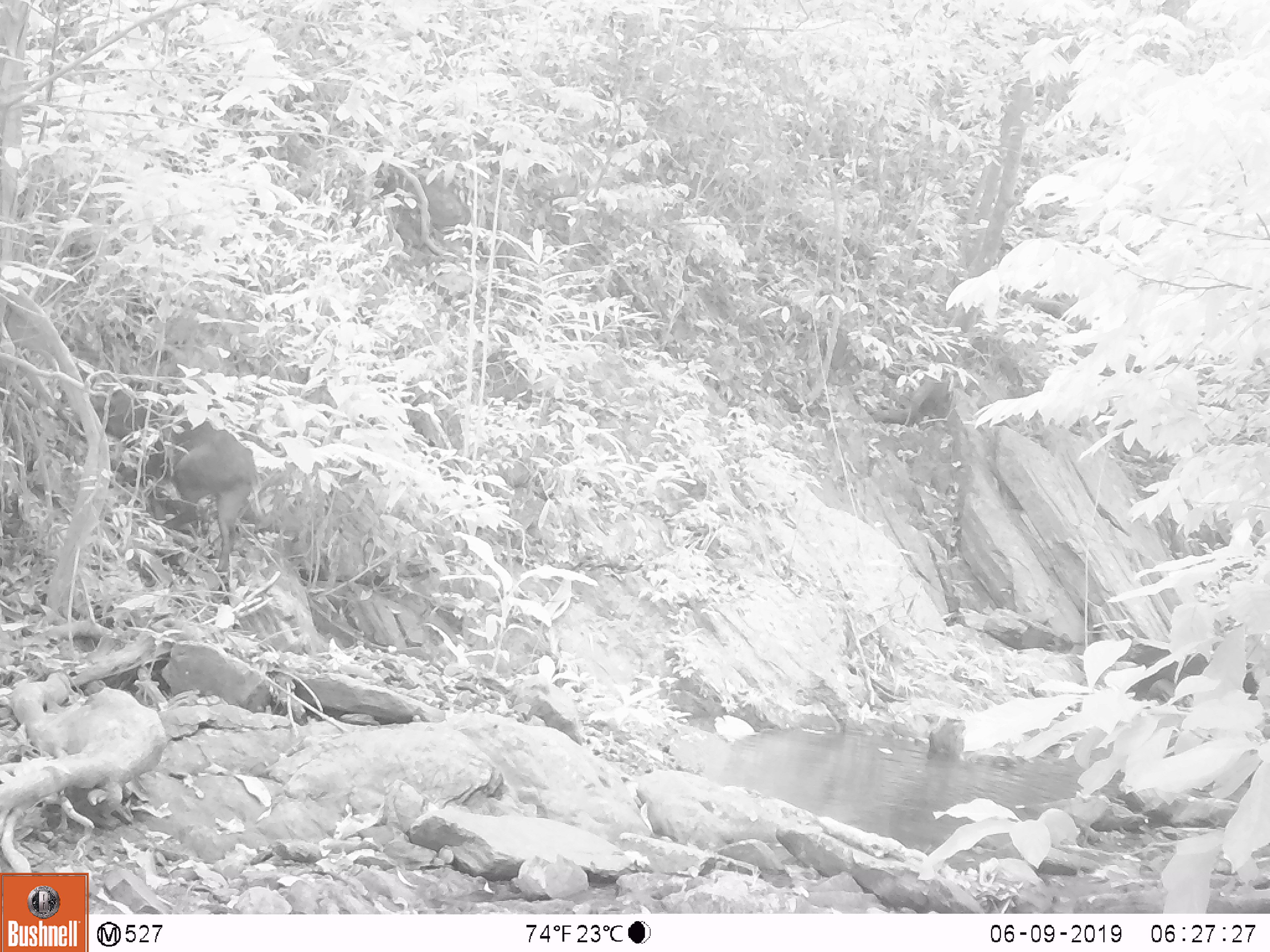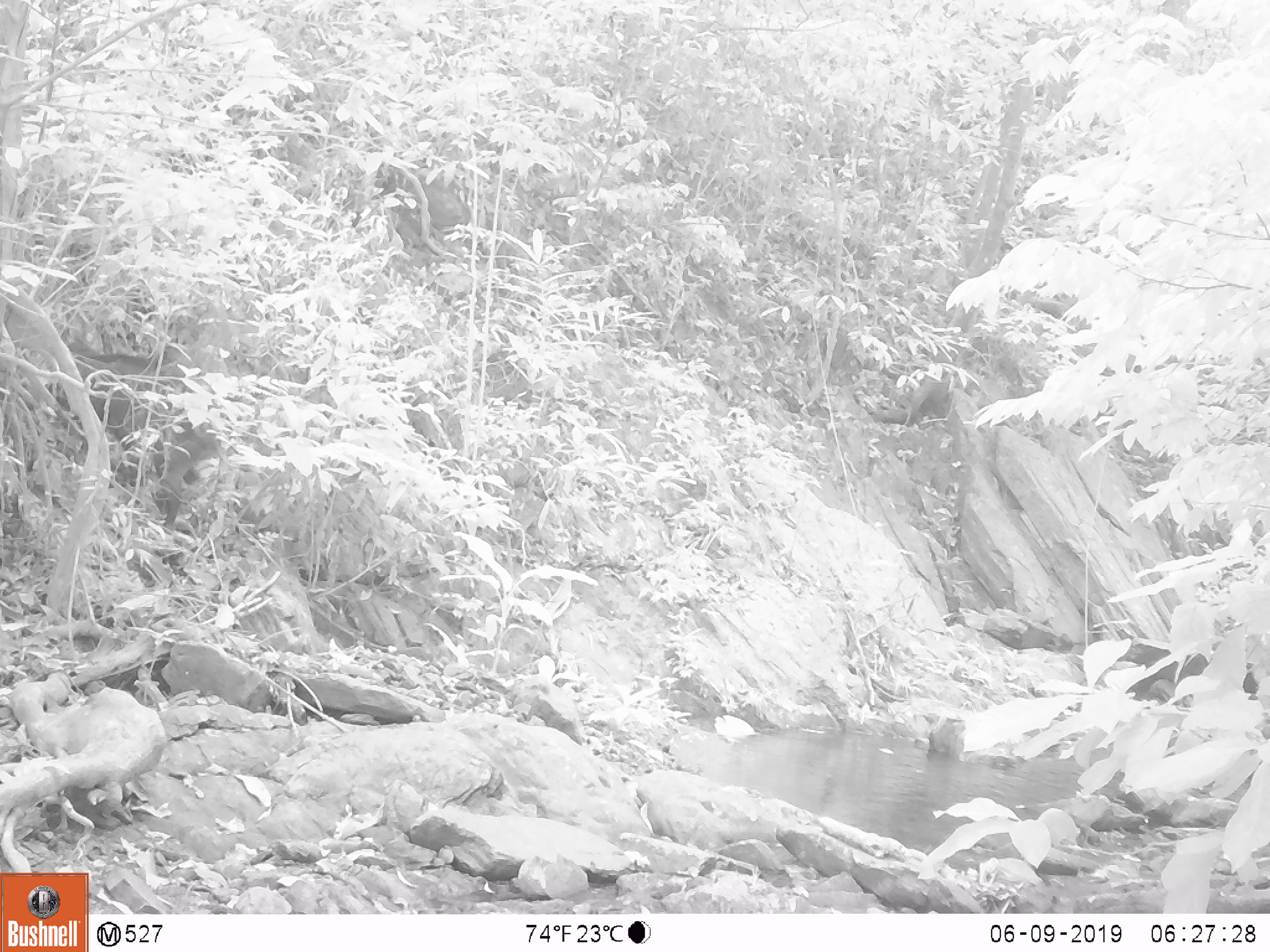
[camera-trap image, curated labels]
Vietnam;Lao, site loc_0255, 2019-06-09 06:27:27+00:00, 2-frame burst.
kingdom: Animalia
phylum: Chordata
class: Mammalia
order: Artiodactyla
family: Suidae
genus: Sus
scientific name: Sus scrofa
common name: eurasian wild pig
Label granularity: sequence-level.